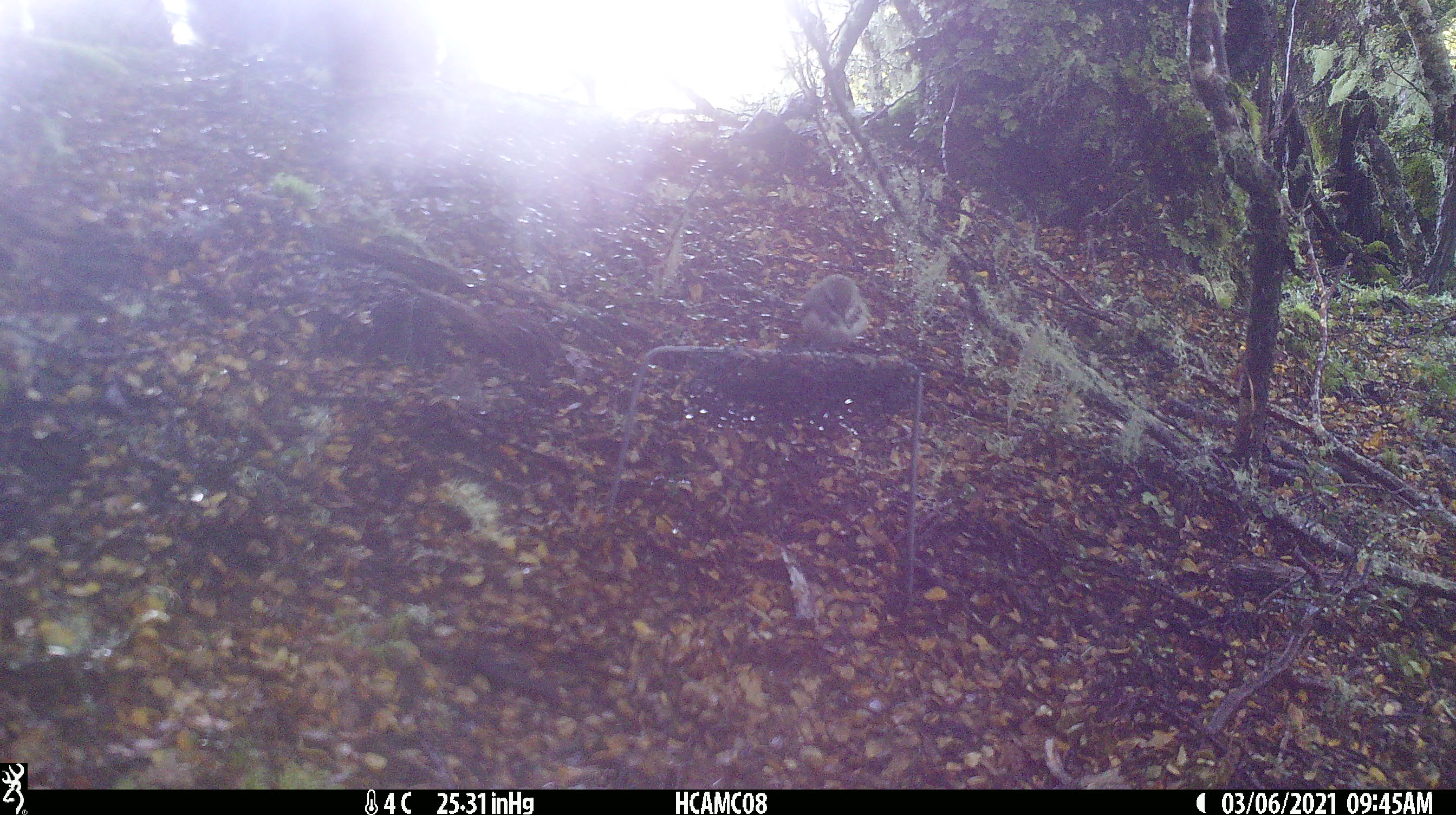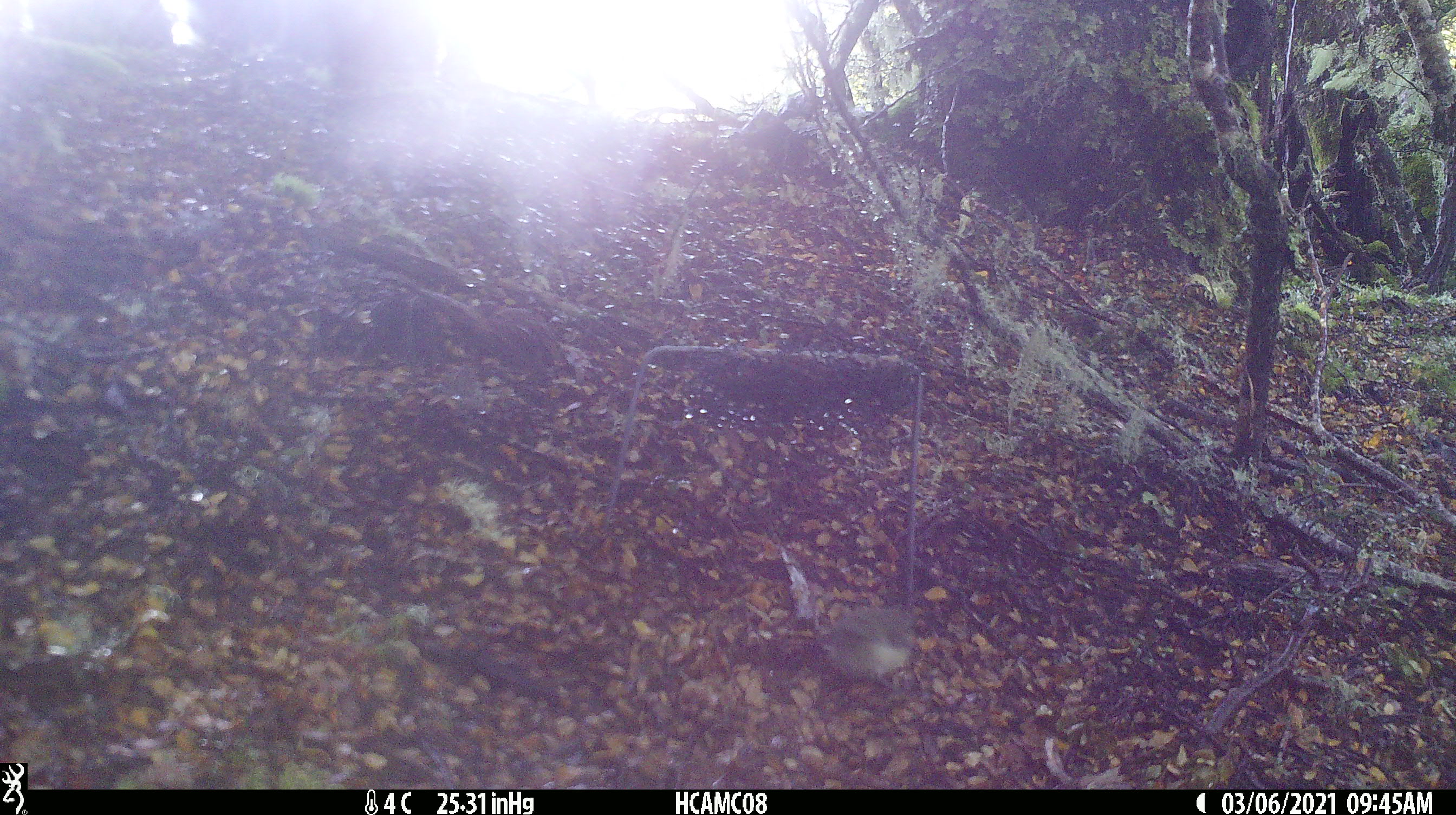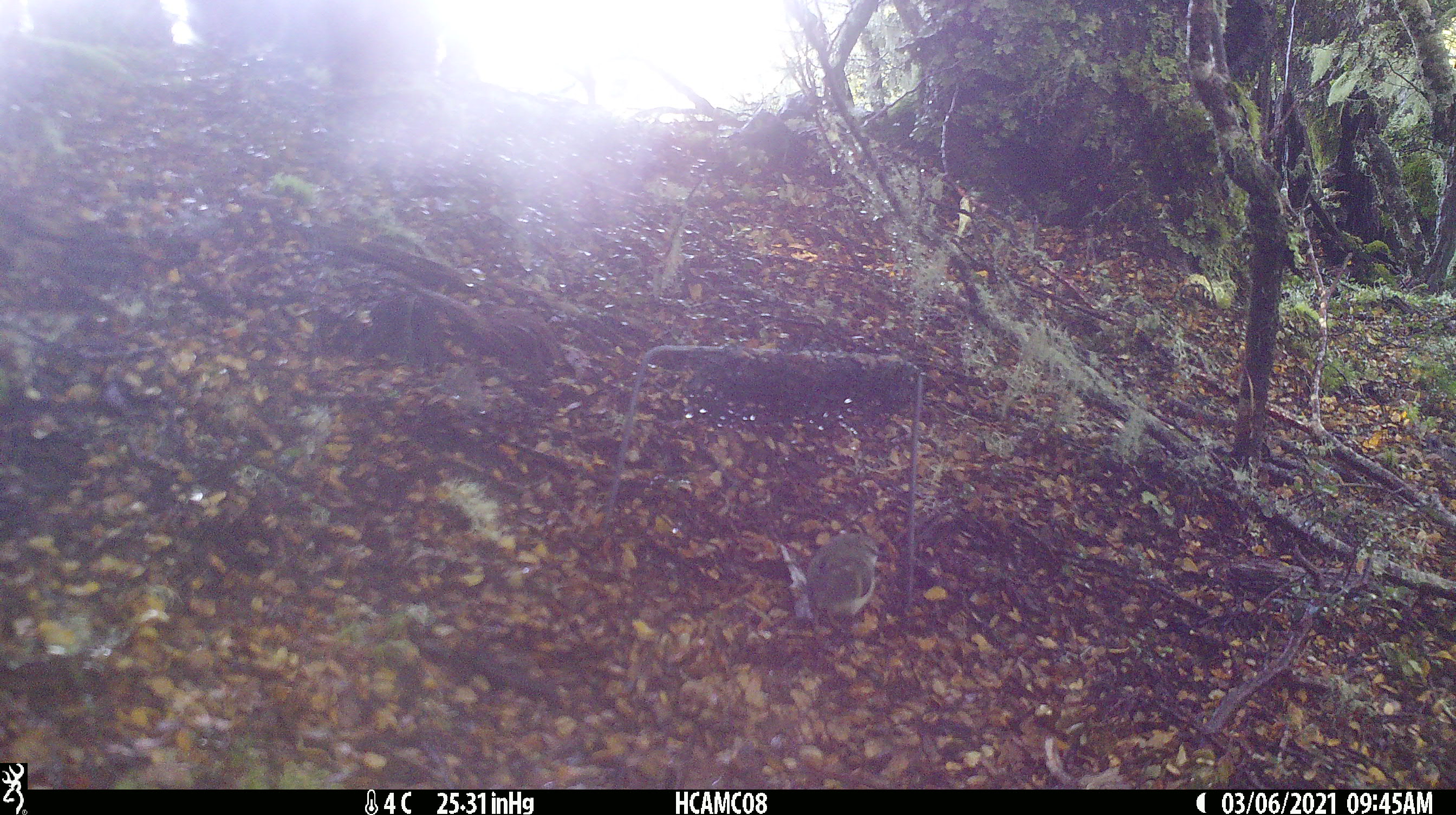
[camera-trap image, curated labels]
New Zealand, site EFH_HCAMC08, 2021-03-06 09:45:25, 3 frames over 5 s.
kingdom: Animalia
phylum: Chordata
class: Aves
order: Passeriformes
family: Acanthisittidae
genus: Acanthisitta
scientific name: Acanthisitta chloris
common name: rifleman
Rifleman (Acanthisitta chloris).